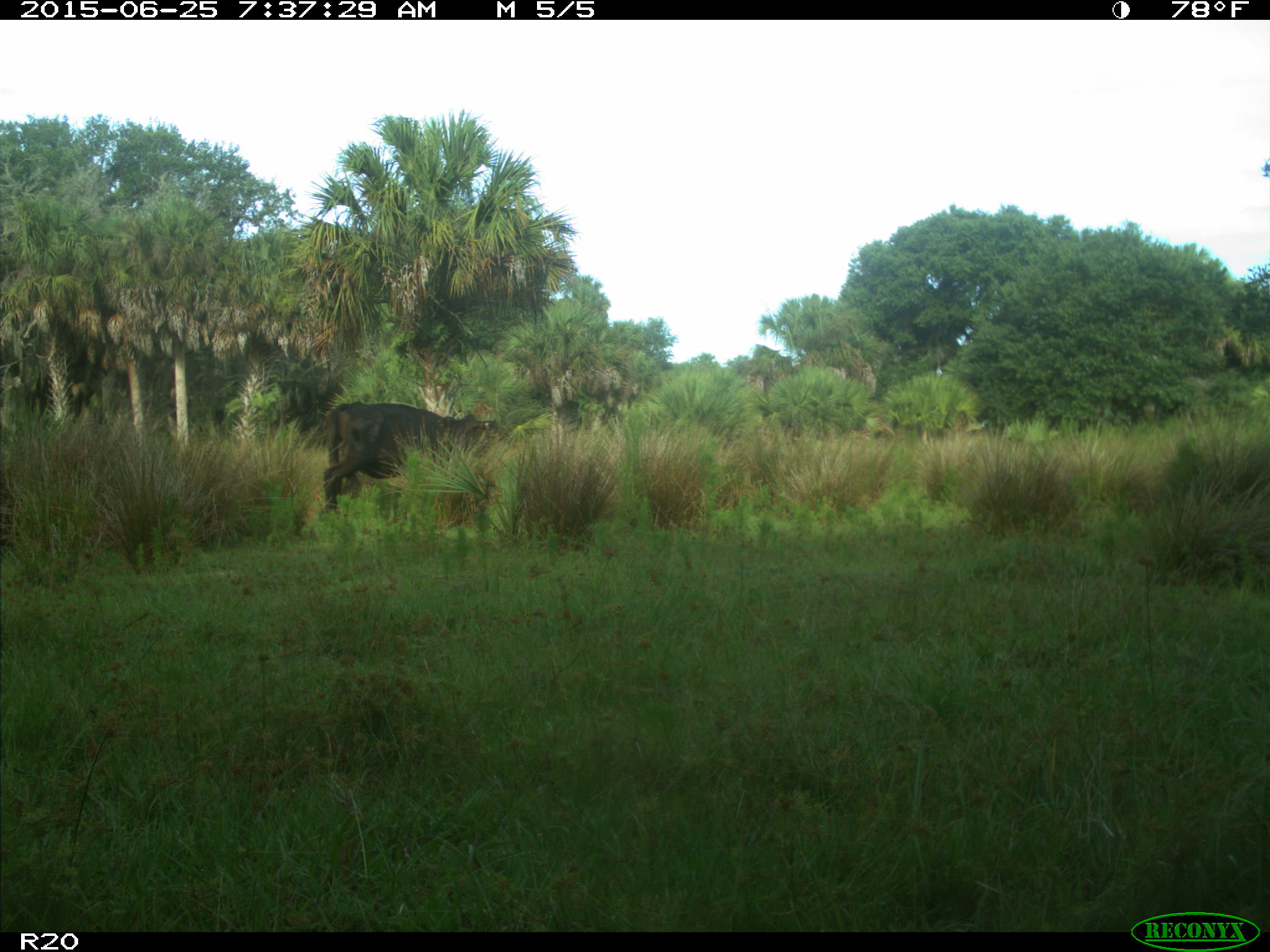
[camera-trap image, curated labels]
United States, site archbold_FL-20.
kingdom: Animalia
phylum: Chordata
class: Mammalia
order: Artiodactyla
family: Bovidae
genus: Bos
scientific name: Bos taurus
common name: domestic cow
Bos taurus (domestic cow).